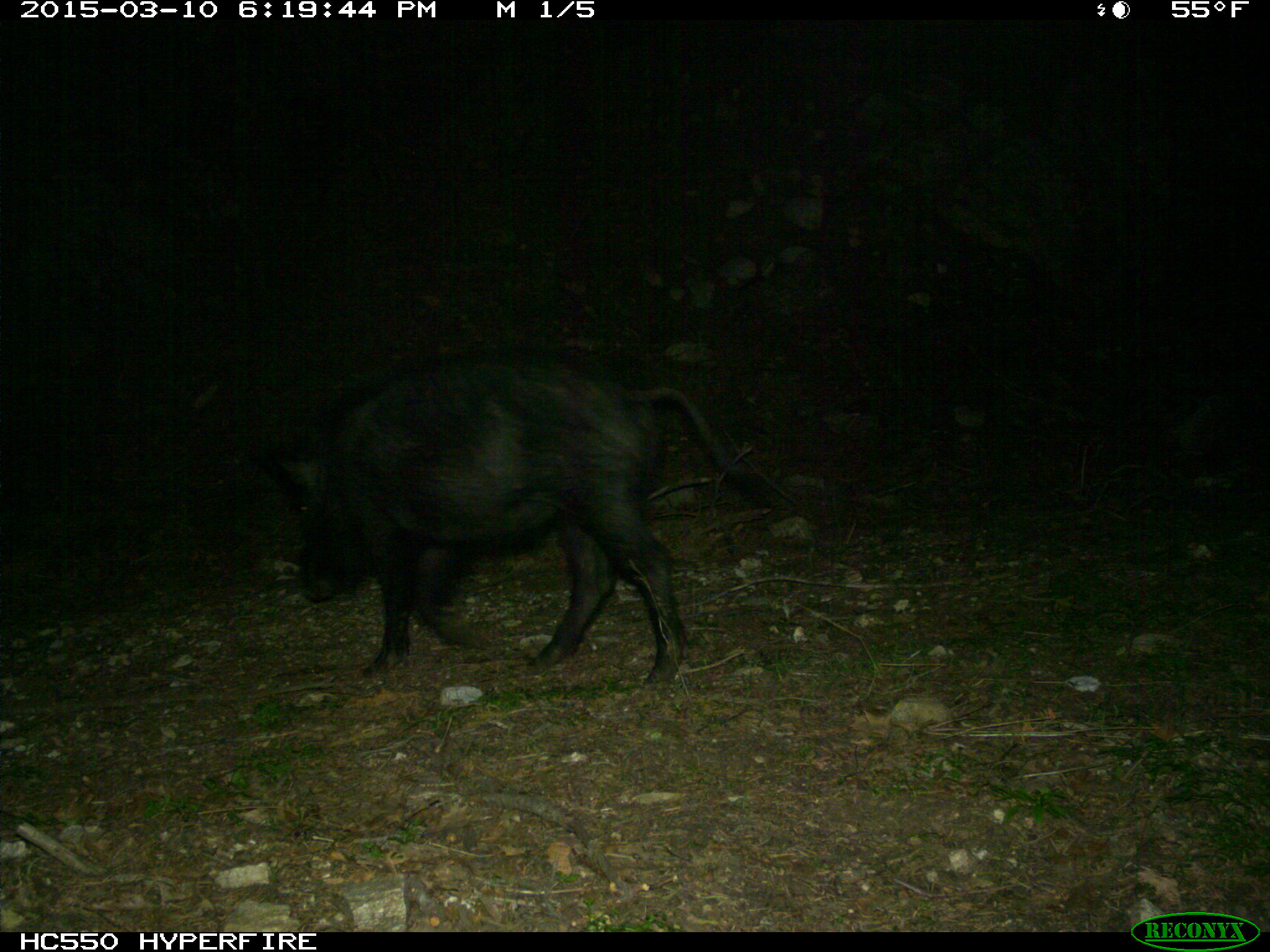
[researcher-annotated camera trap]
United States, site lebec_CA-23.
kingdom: Animalia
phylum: Chordata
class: Mammalia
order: Artiodactyla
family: Suidae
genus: Sus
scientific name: Sus scrofa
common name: wild boar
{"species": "Sus scrofa (wild boar)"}